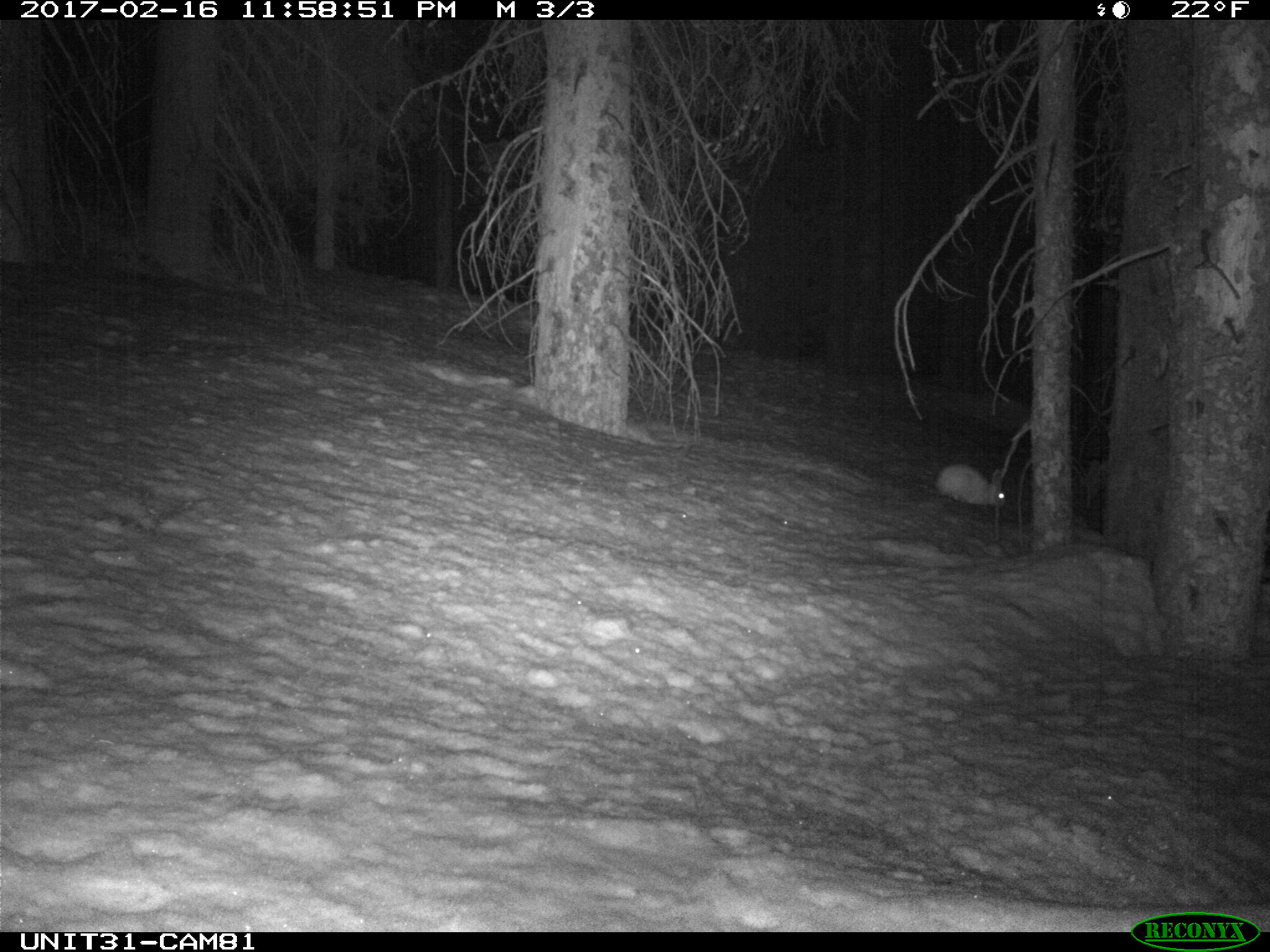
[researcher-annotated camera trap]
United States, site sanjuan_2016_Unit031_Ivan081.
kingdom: Animalia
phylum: Chordata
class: Mammalia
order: Lagomorpha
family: Leporidae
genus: Lepus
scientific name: Lepus americanus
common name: snowshoe hare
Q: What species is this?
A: Lepus americanus (snowshoe hare).